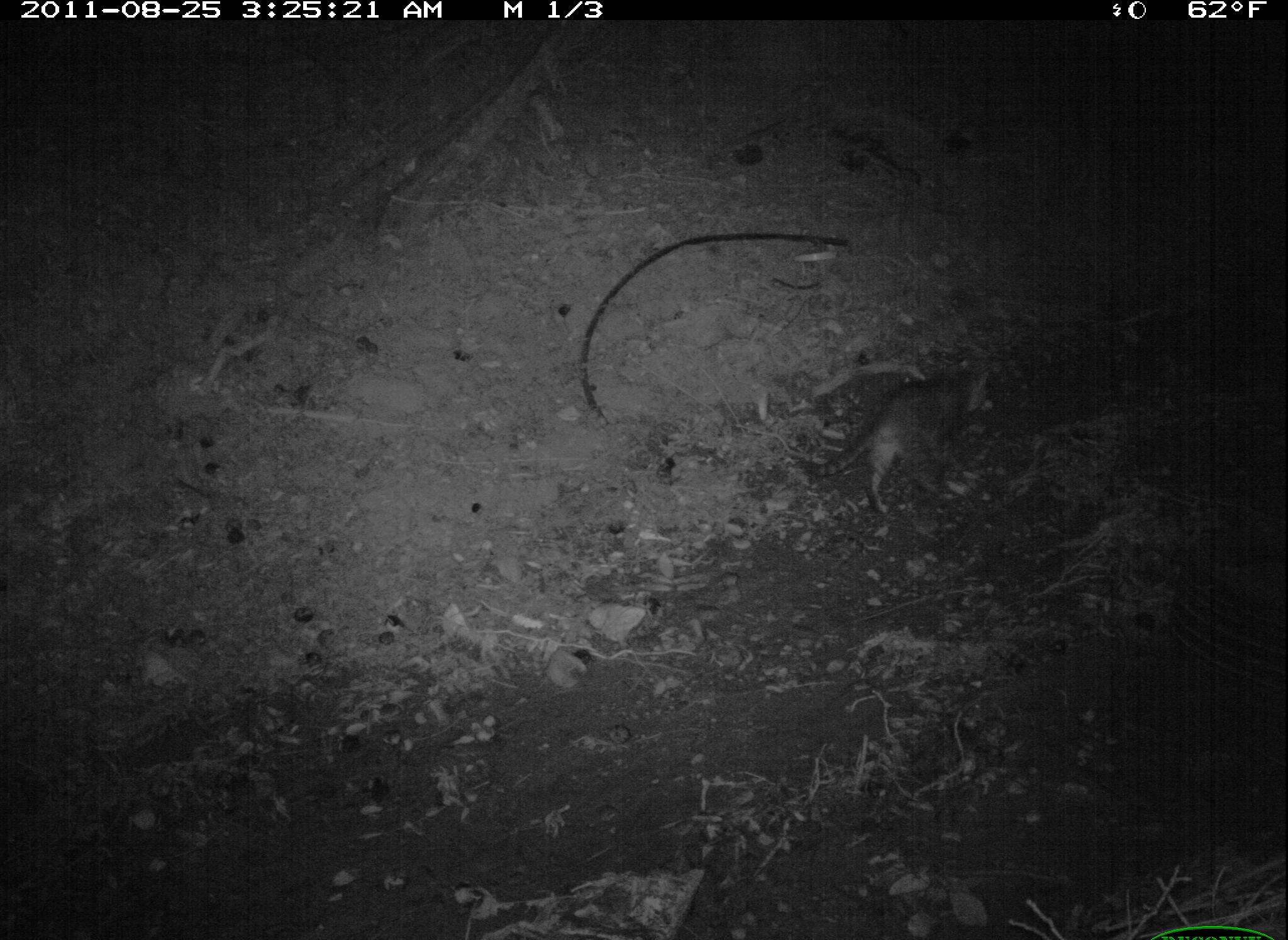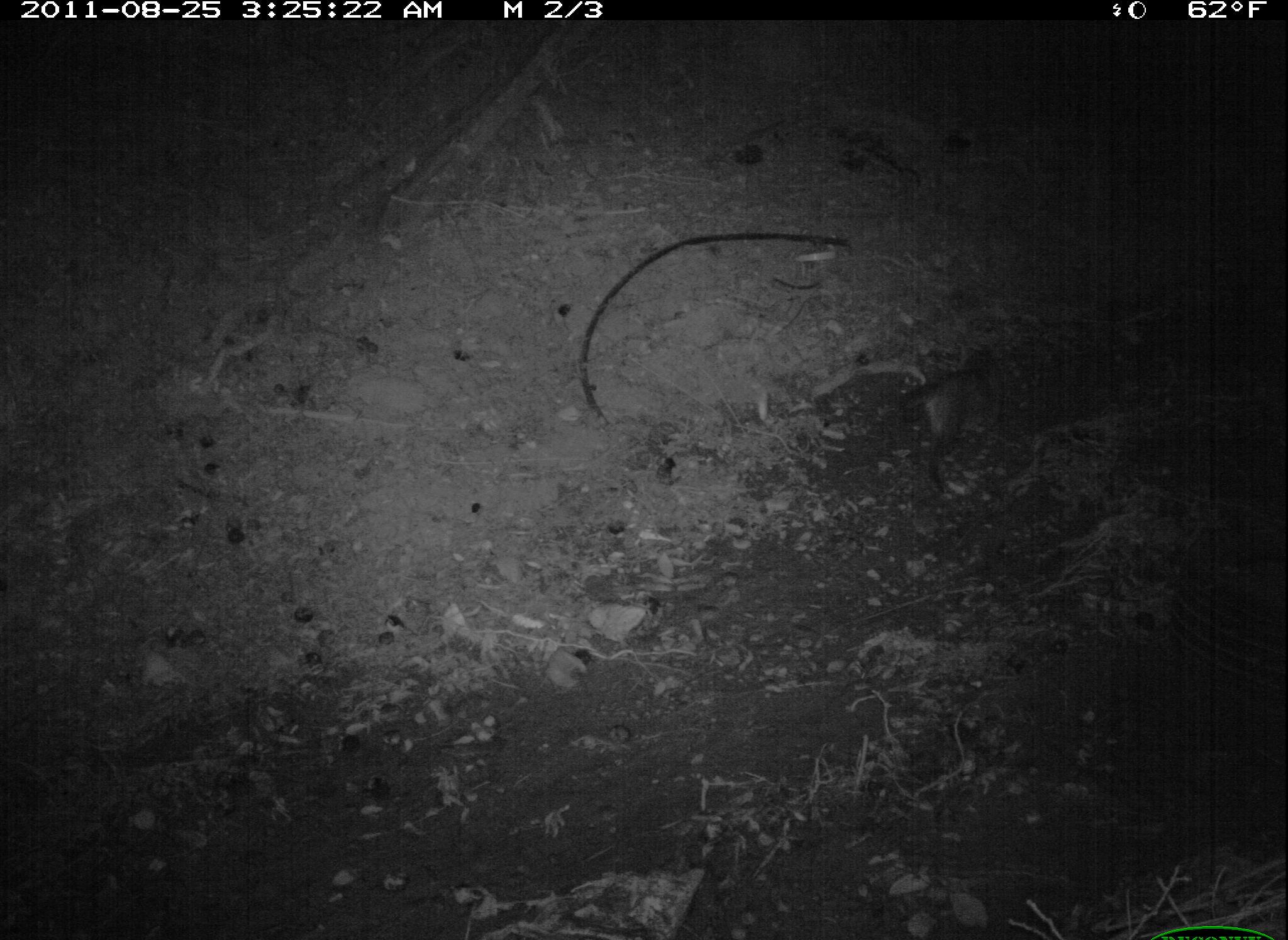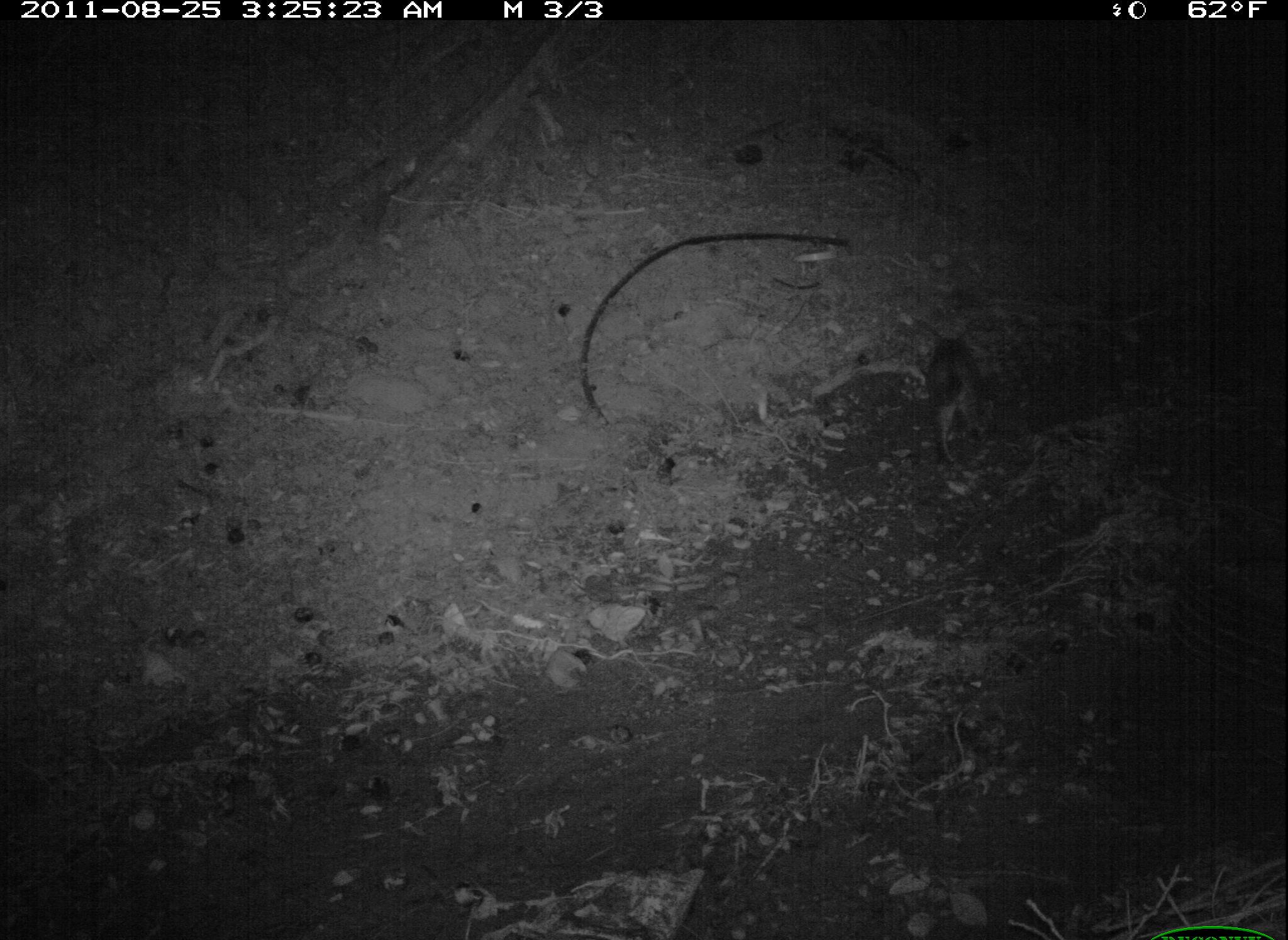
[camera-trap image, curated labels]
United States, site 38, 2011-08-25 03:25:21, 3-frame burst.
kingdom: Animalia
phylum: Chordata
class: Mammalia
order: Carnivora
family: Felidae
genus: Felis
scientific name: Felis catus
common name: cat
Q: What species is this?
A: Cat (Felis catus).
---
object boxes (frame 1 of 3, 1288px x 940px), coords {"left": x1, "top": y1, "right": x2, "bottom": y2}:
cat: {"left": 811, "top": 345, "right": 1035, "bottom": 515}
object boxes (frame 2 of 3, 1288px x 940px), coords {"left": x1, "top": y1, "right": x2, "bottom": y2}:
cat: {"left": 889, "top": 335, "right": 1027, "bottom": 498}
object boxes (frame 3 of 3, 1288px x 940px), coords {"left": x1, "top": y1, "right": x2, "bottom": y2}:
cat: {"left": 898, "top": 316, "right": 1009, "bottom": 475}